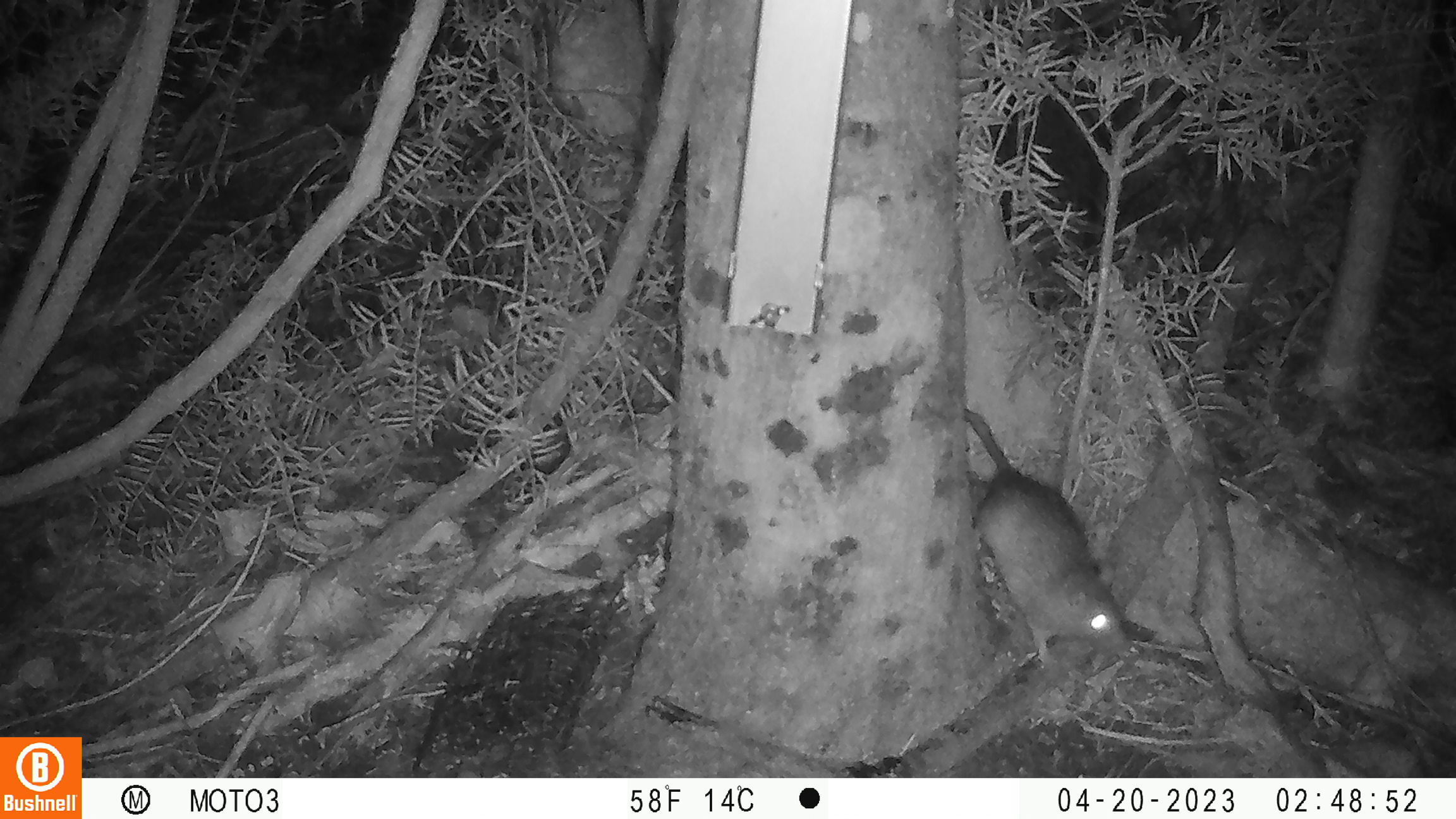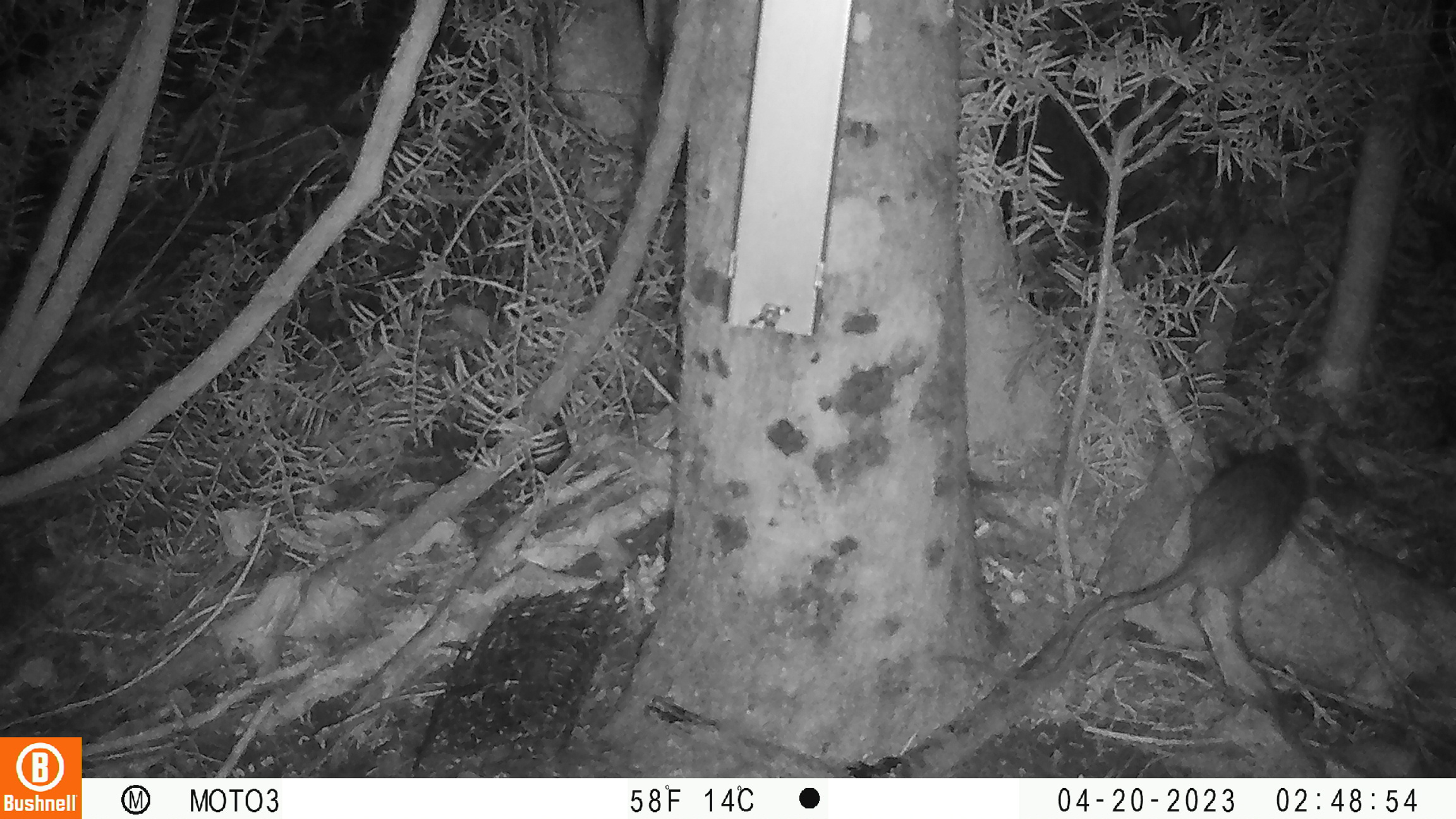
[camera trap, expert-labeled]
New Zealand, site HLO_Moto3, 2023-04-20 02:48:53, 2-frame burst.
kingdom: Animalia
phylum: Chordata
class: Mammalia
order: Rodentia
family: Muridae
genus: Rattus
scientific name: Rattus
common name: rat